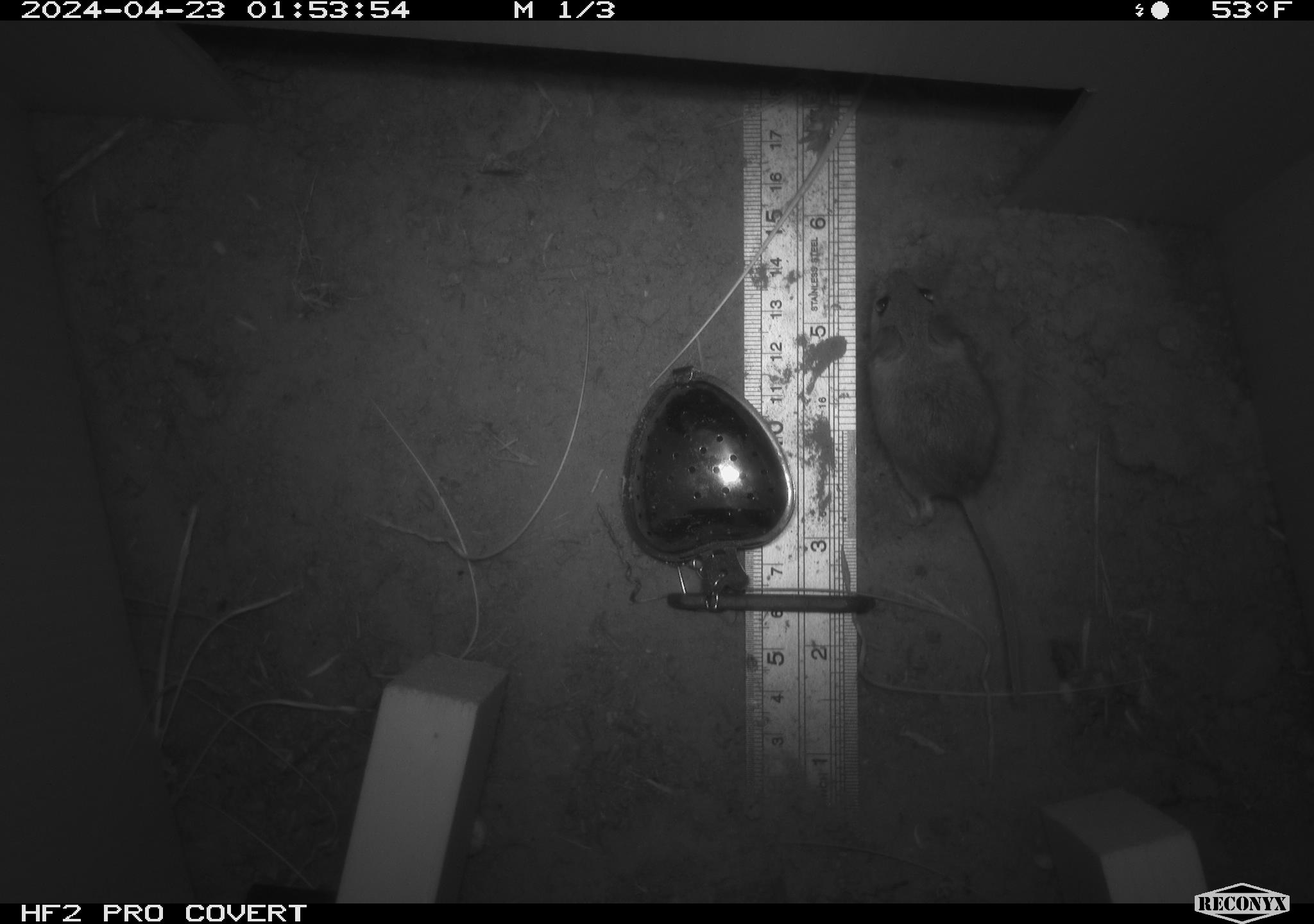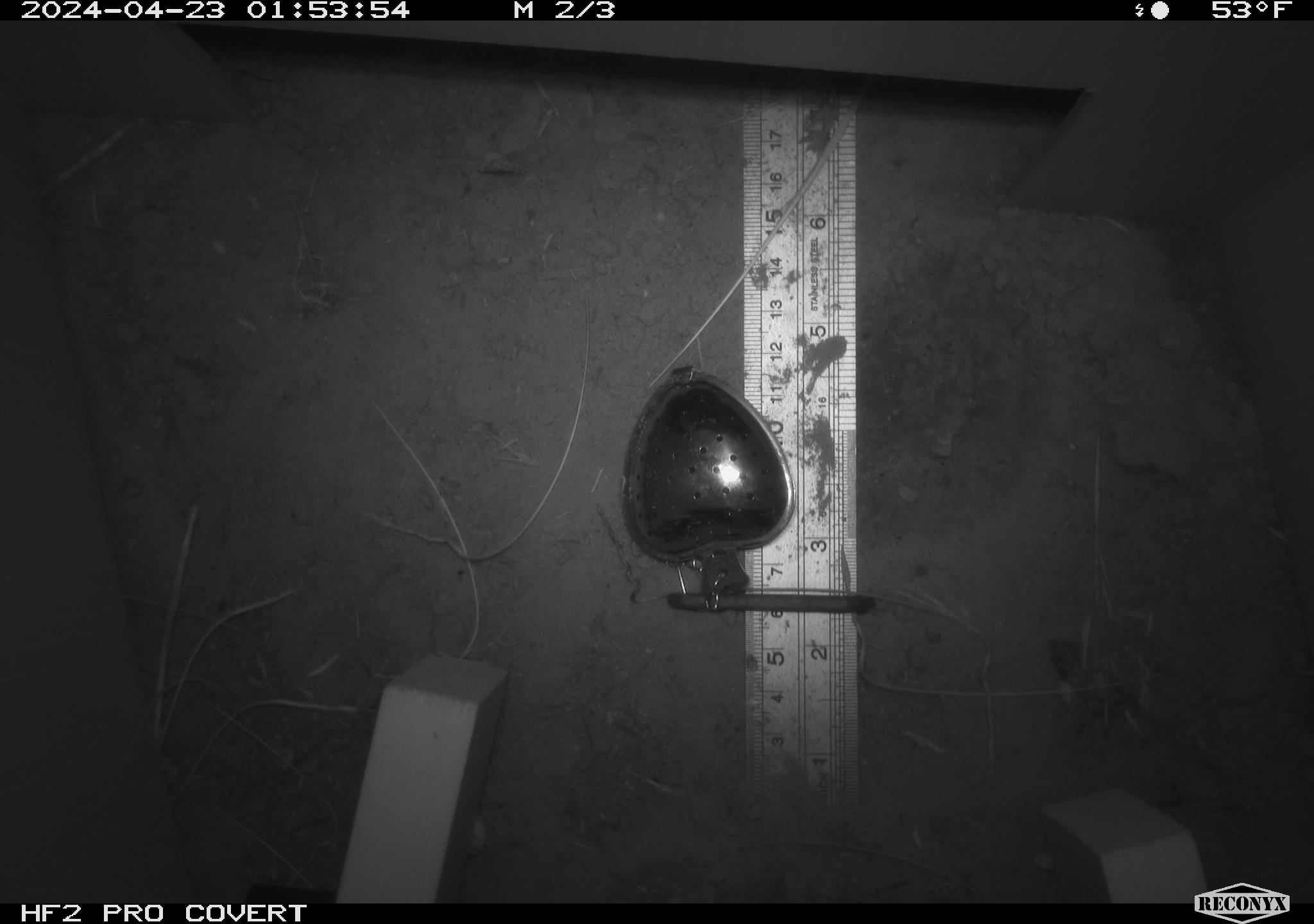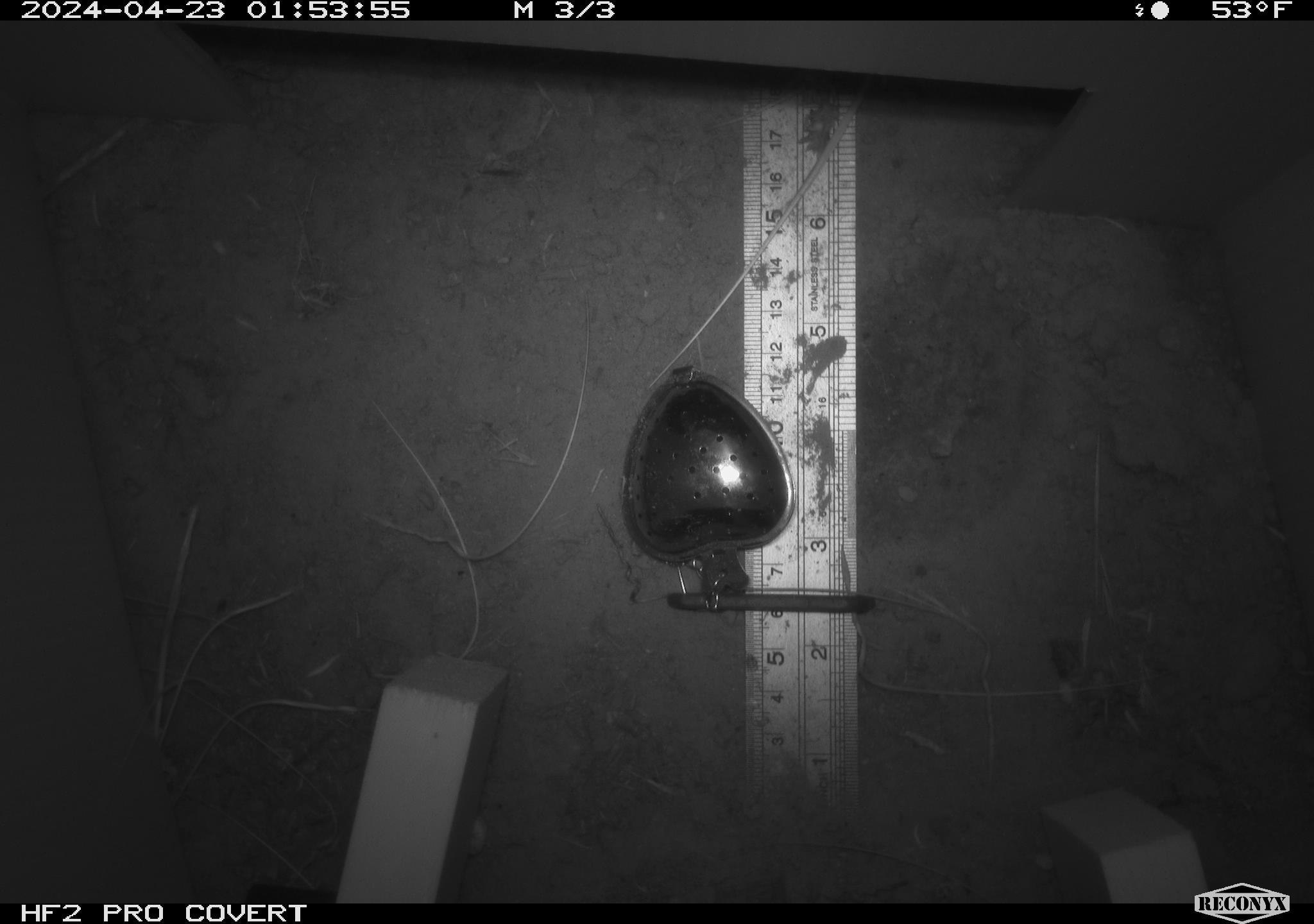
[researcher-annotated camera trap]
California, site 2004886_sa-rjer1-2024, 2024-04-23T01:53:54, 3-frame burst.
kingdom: Animalia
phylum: Chordata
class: Mammalia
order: Rodentia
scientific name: Rodentia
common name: mouse species